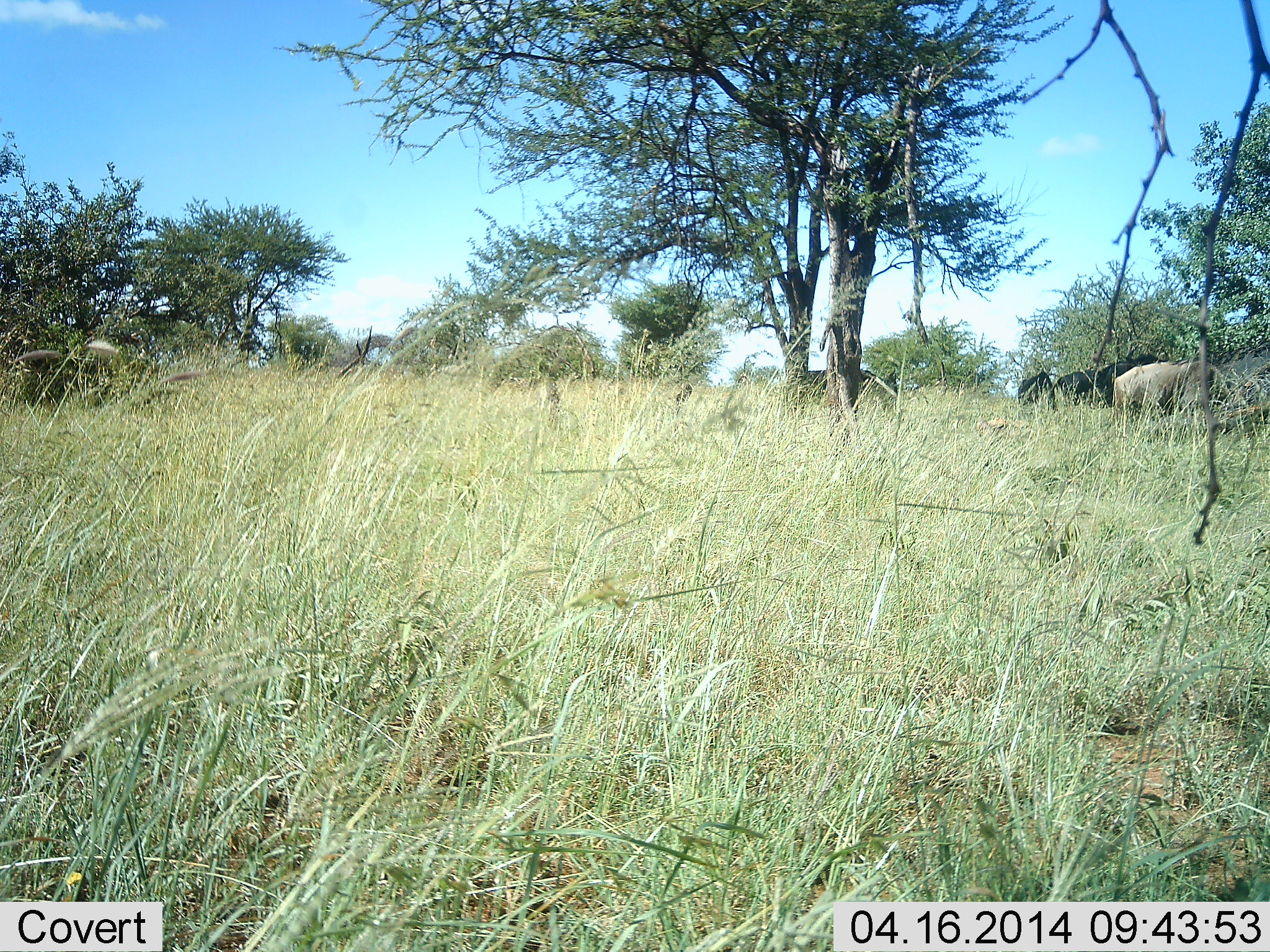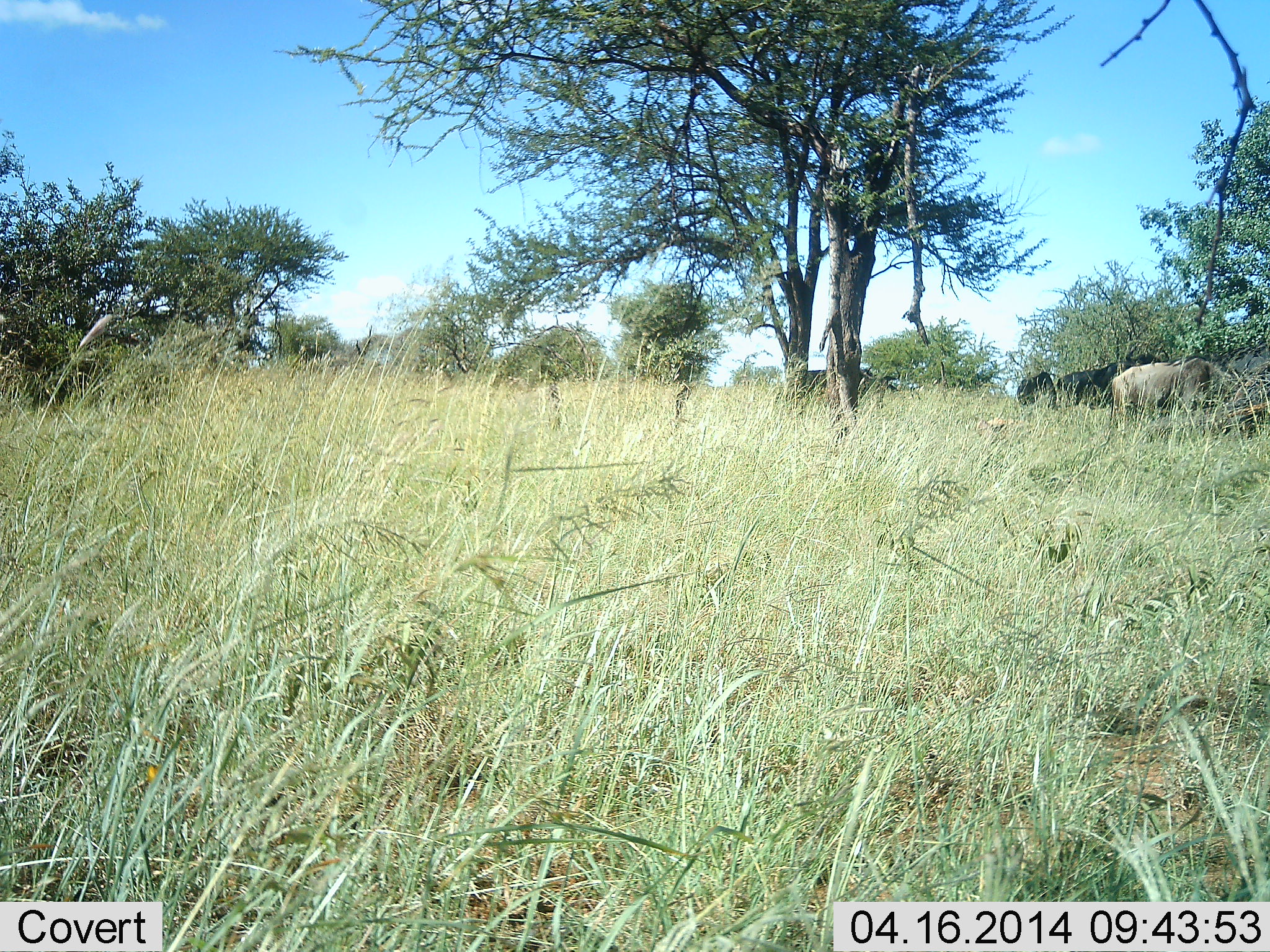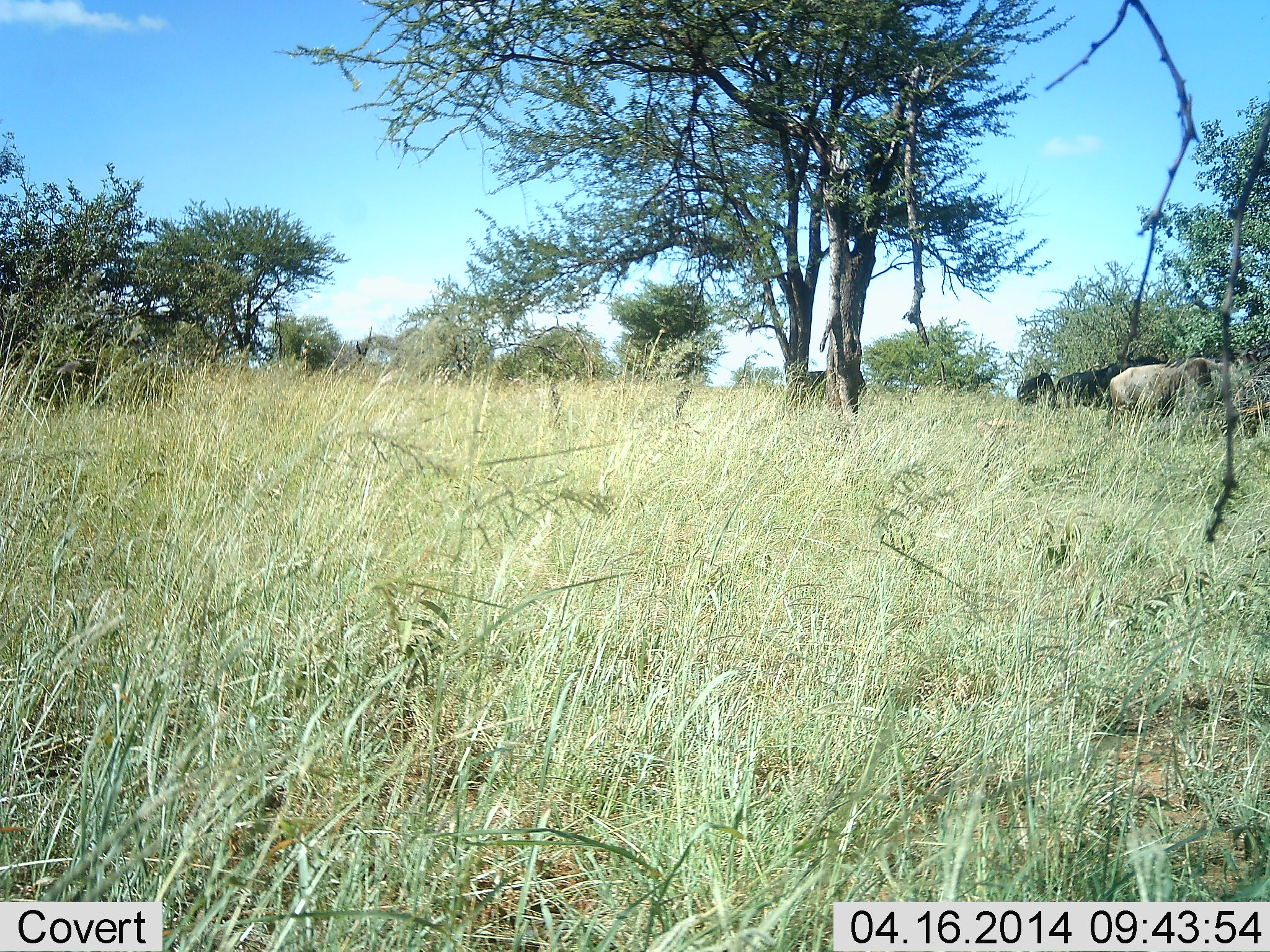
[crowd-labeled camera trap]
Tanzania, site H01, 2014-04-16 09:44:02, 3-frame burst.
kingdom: Animalia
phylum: Chordata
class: Mammalia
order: Artiodactyla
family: Bovidae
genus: Connochaetes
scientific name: Connochaetes taurinus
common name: blue wildebeest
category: wildebeest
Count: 4.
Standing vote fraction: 56%.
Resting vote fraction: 0%.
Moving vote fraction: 11%.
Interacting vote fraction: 0%.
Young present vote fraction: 0%.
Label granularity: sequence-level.